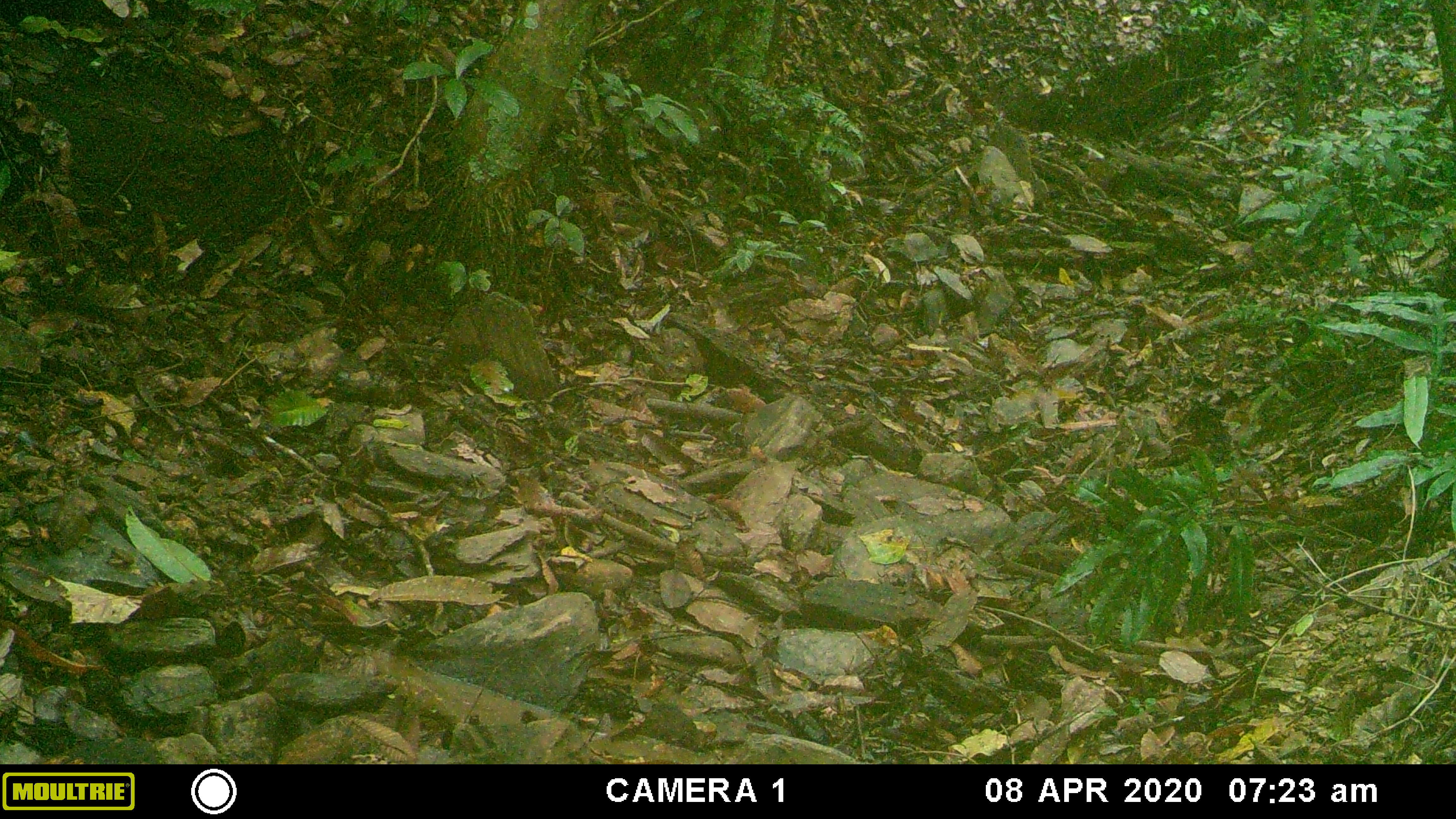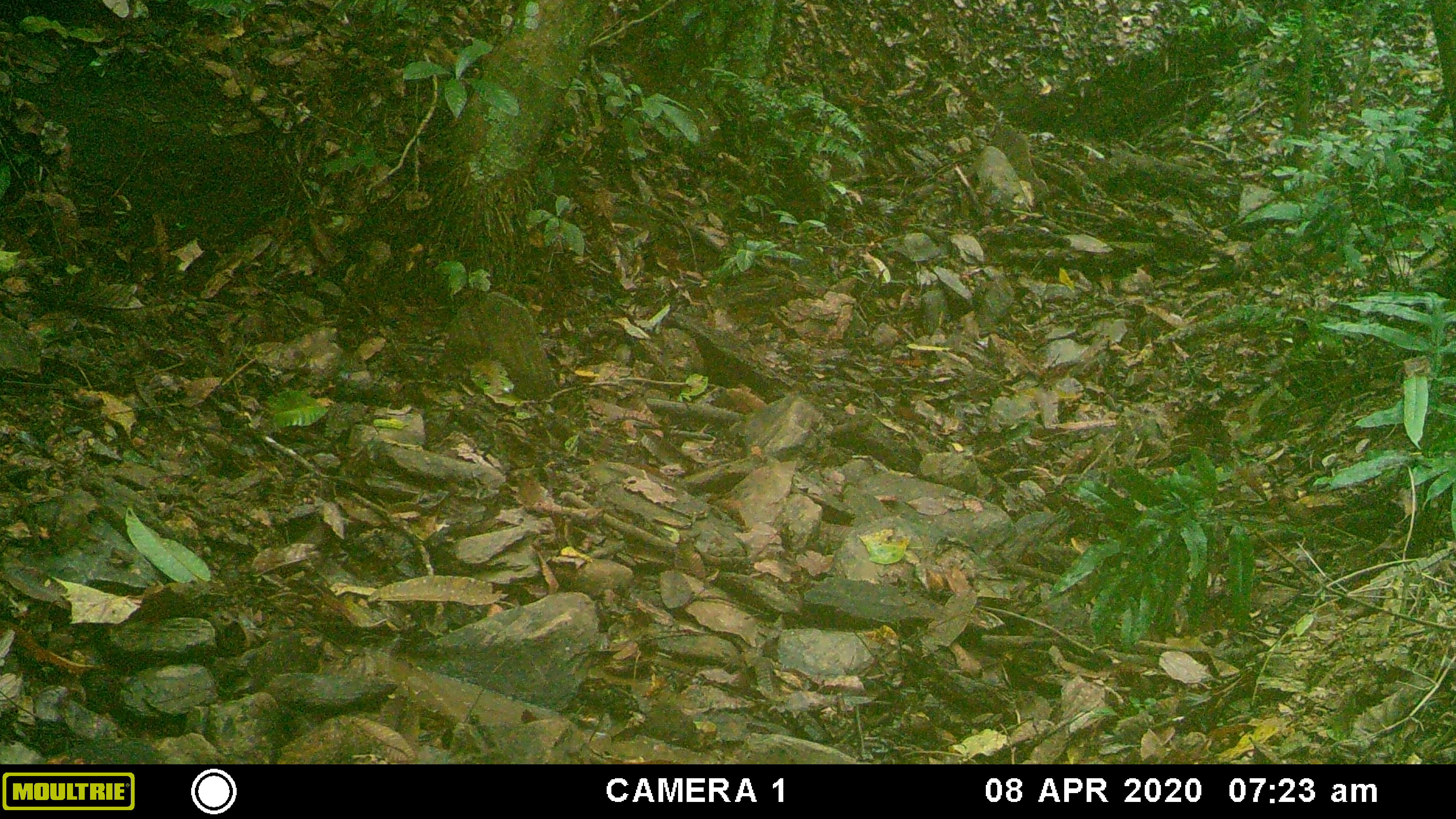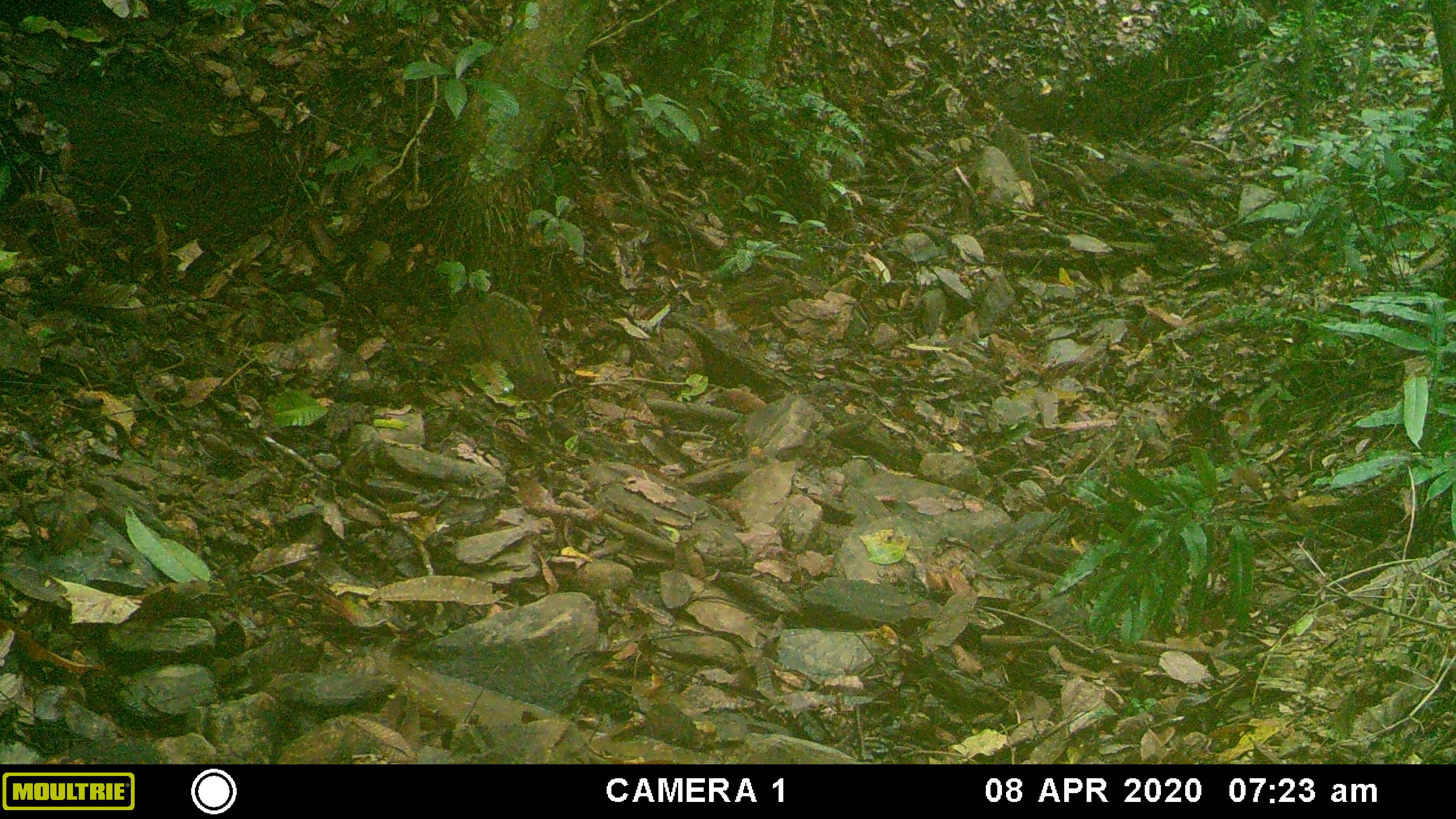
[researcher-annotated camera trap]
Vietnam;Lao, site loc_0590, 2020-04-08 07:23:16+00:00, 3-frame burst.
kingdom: Animalia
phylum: Chordata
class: Mammalia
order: Artiodactyla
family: Suidae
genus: Sus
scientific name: Sus scrofa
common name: eurasian wild pig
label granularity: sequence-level